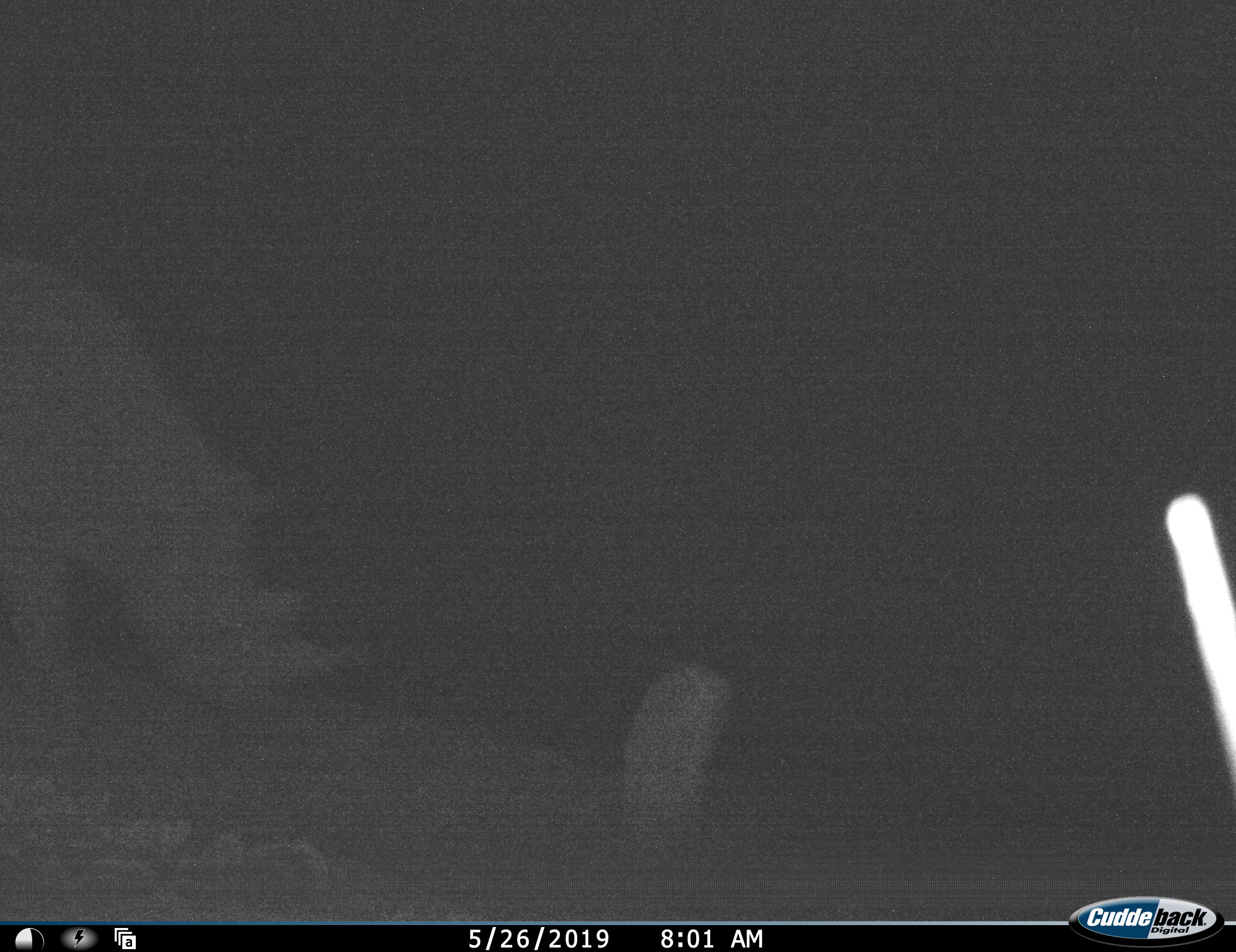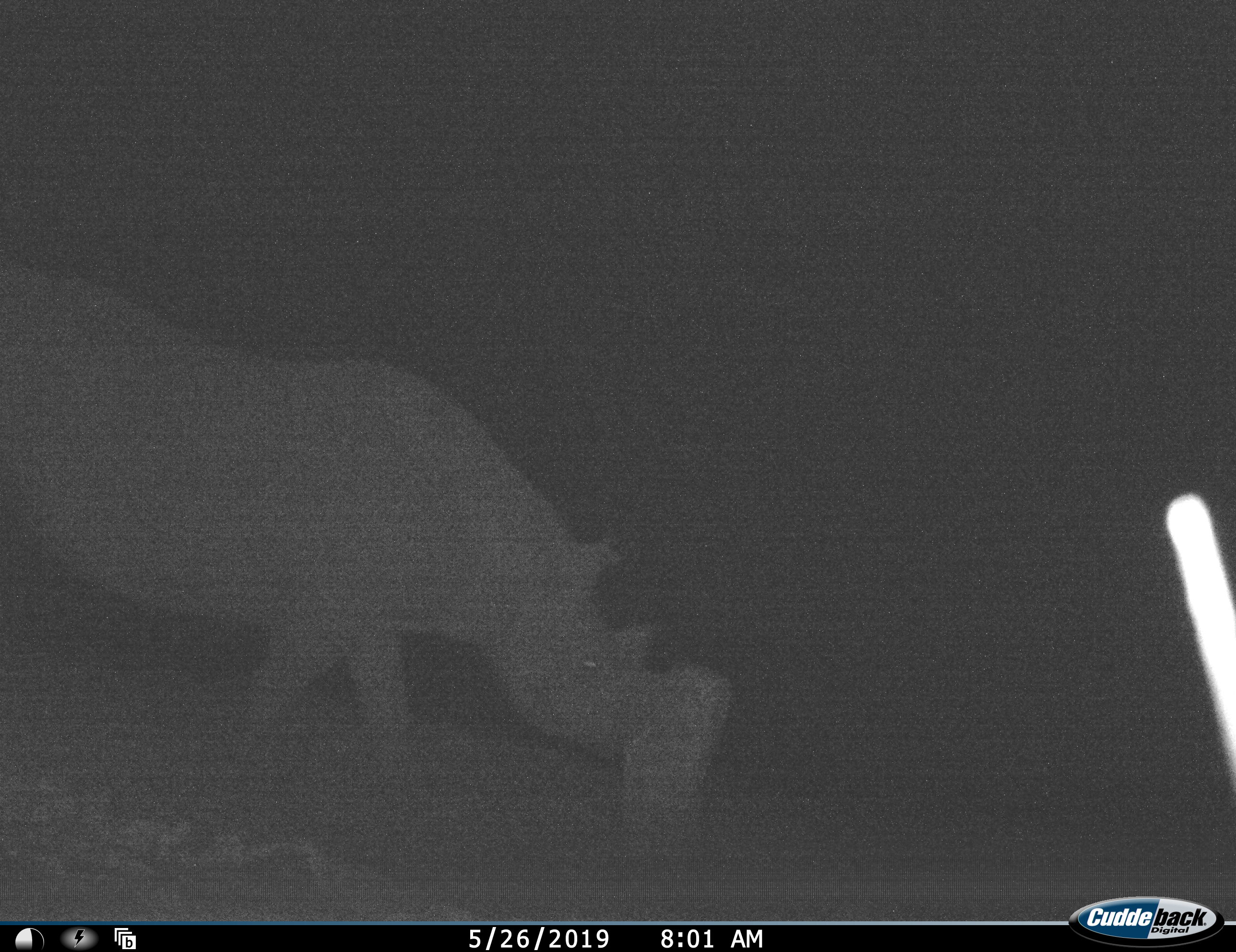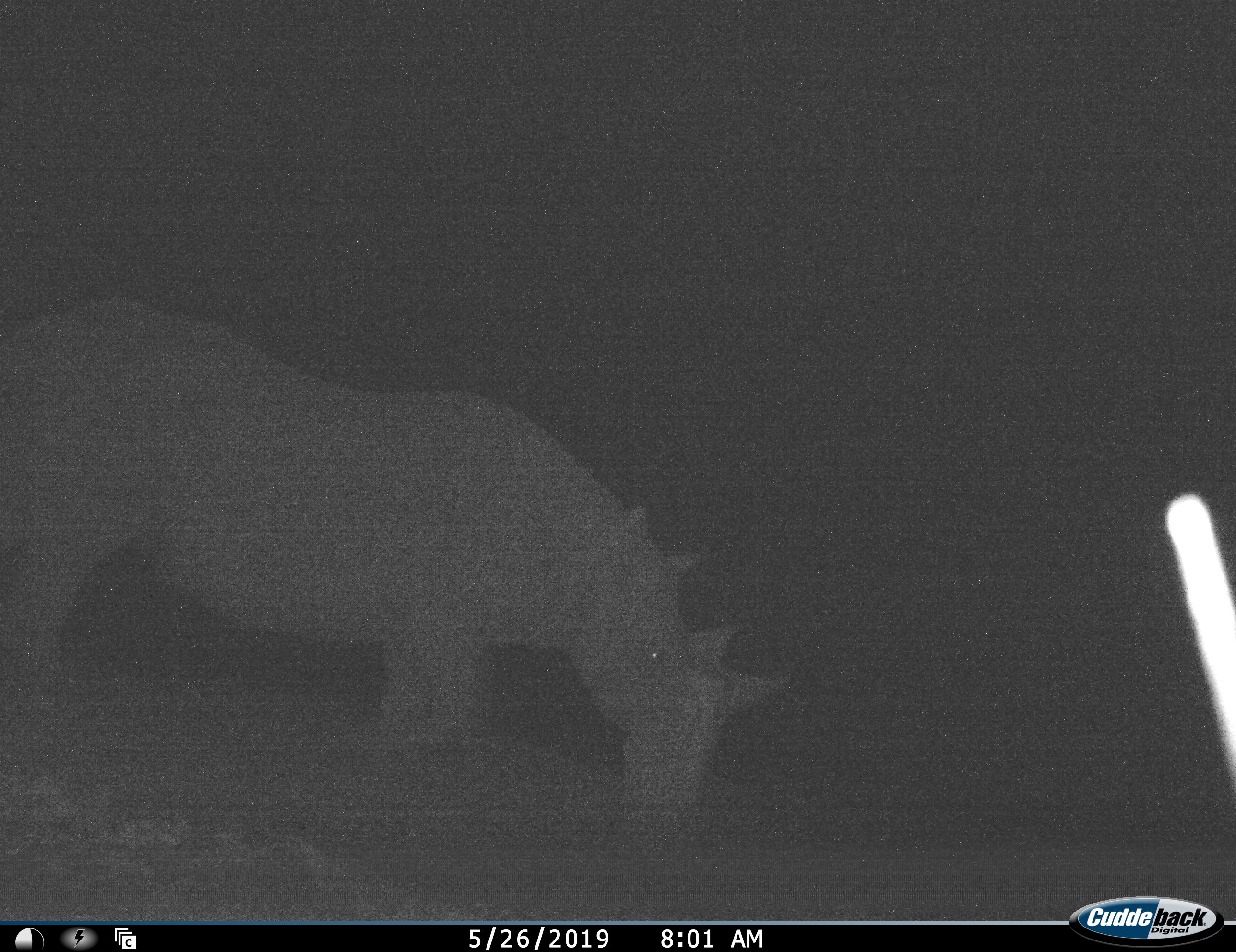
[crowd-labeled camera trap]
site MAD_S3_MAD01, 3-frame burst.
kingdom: Animalia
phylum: Chordata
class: Mammalia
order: Perissodactyla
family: Rhinocerotidae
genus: Diceros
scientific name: Diceros bicornis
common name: black rhinoceros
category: rhinocerosblack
Rhinocerosblack (black rhinoceros) (Diceros bicornis), count 1. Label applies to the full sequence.